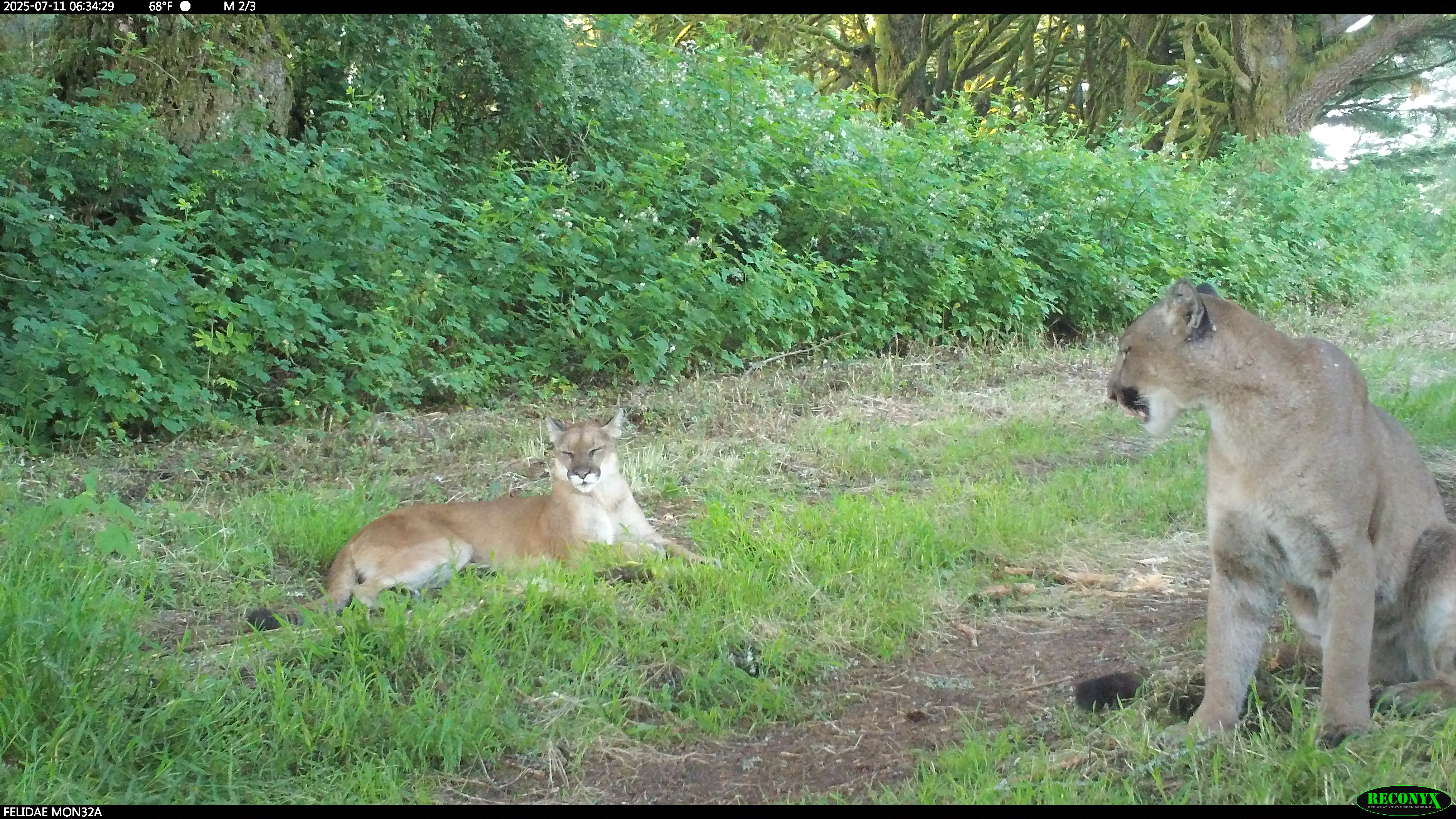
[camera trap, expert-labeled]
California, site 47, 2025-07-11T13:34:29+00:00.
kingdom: Animalia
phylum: Chordata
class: Mammalia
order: Carnivora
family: Felidae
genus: Puma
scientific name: Puma concolor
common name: puma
Puma (Puma concolor).